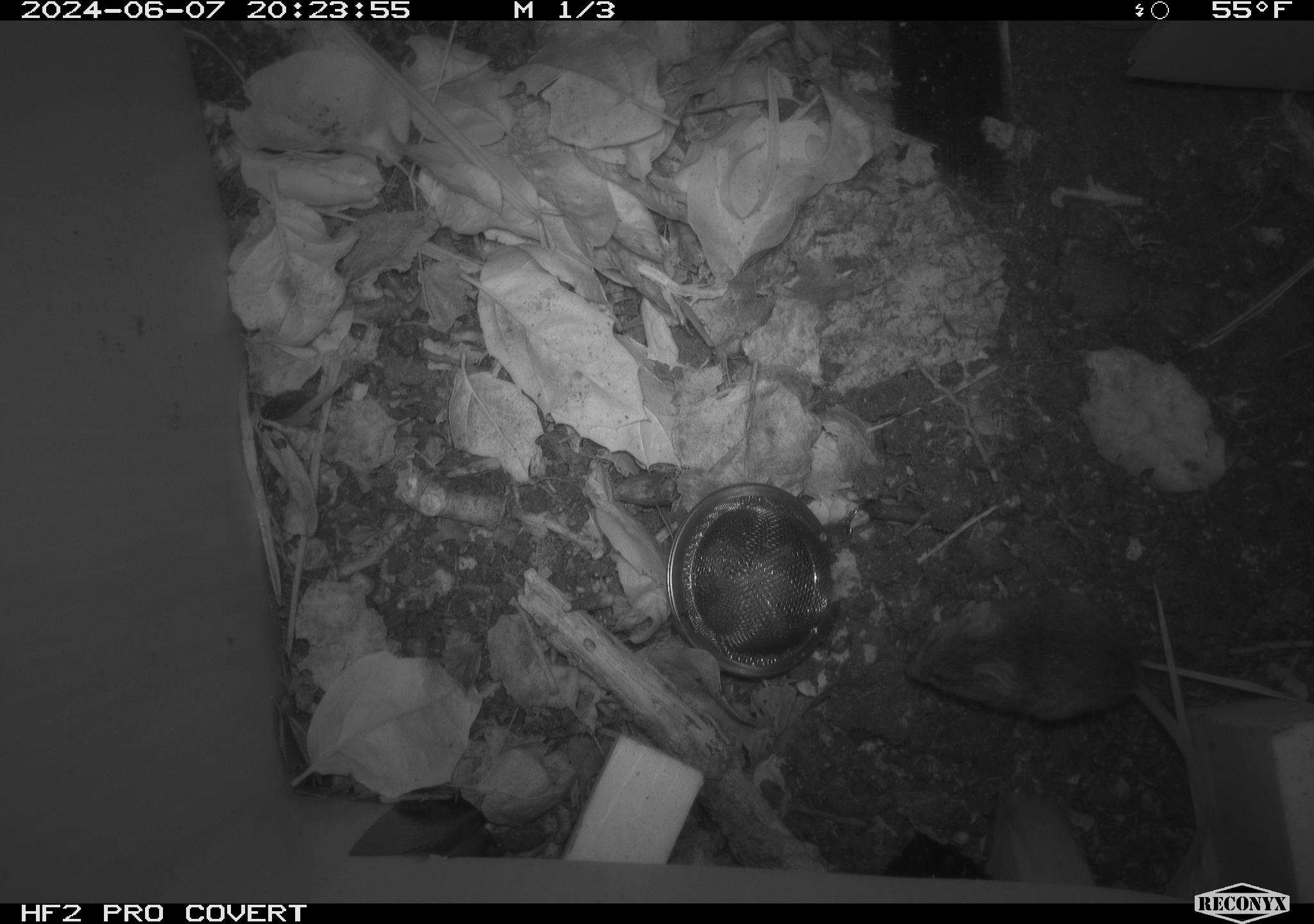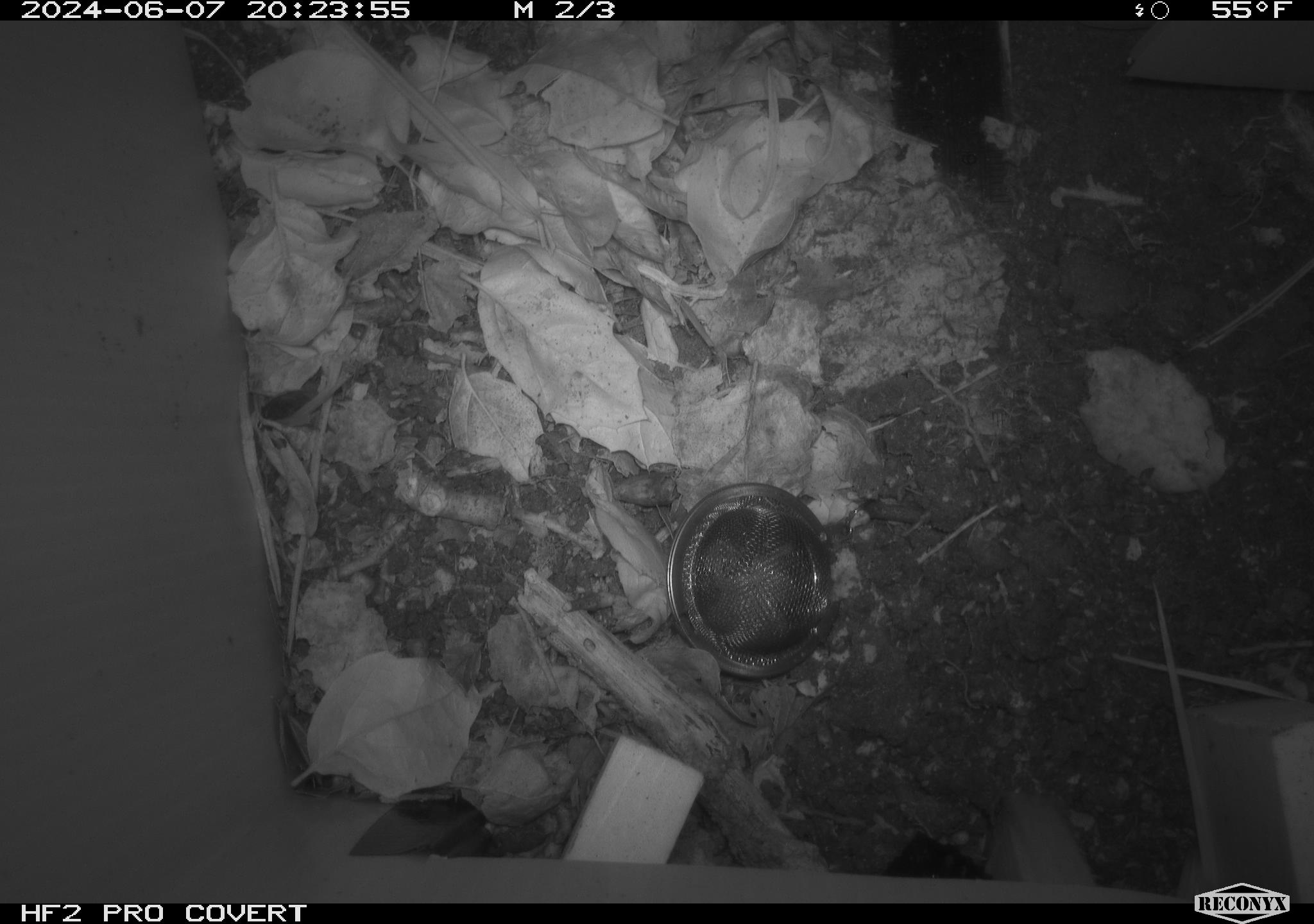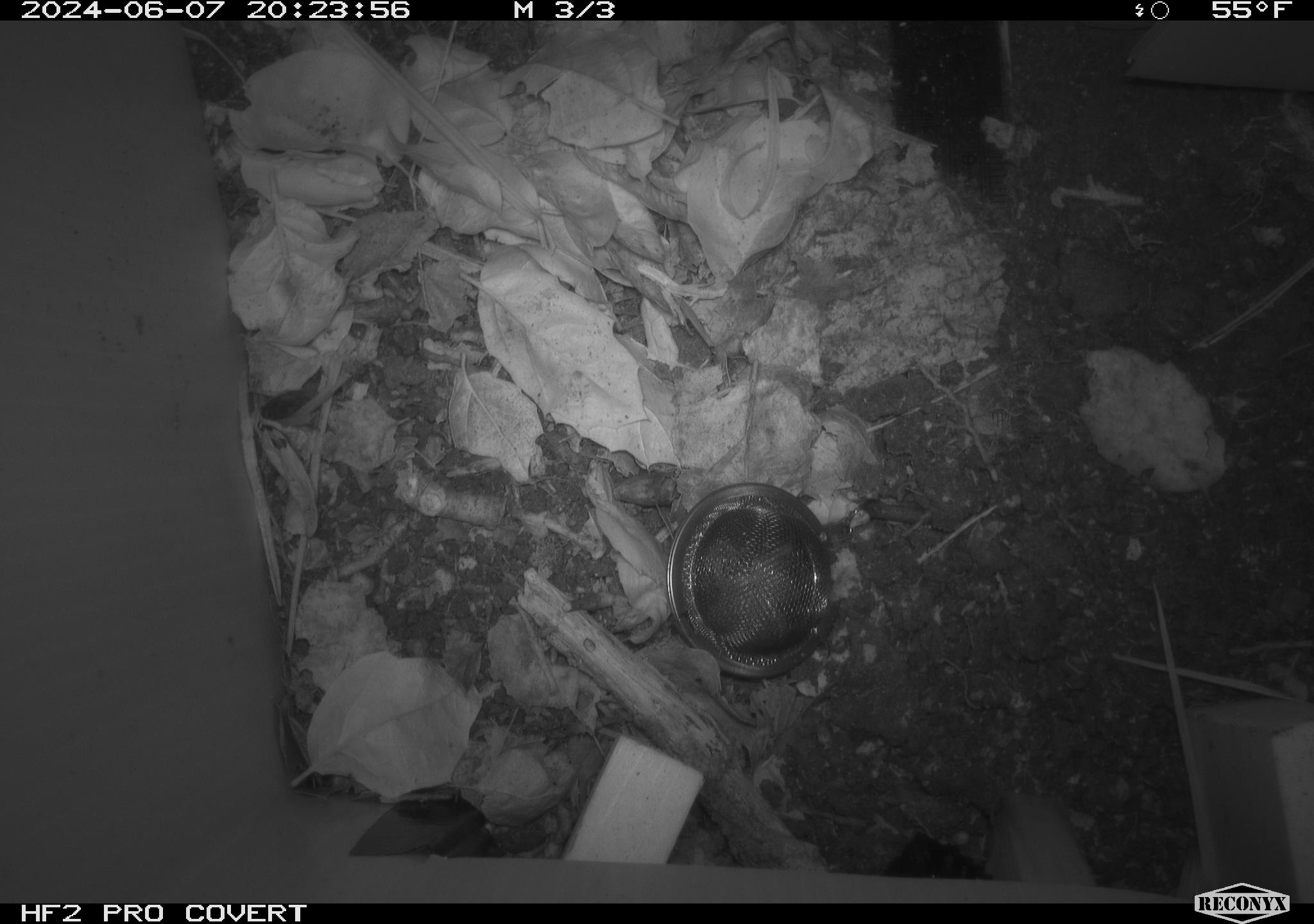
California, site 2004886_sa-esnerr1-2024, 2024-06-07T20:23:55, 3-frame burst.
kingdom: Animalia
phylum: Chordata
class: Mammalia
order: Rodentia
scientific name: Rodentia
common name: rodent